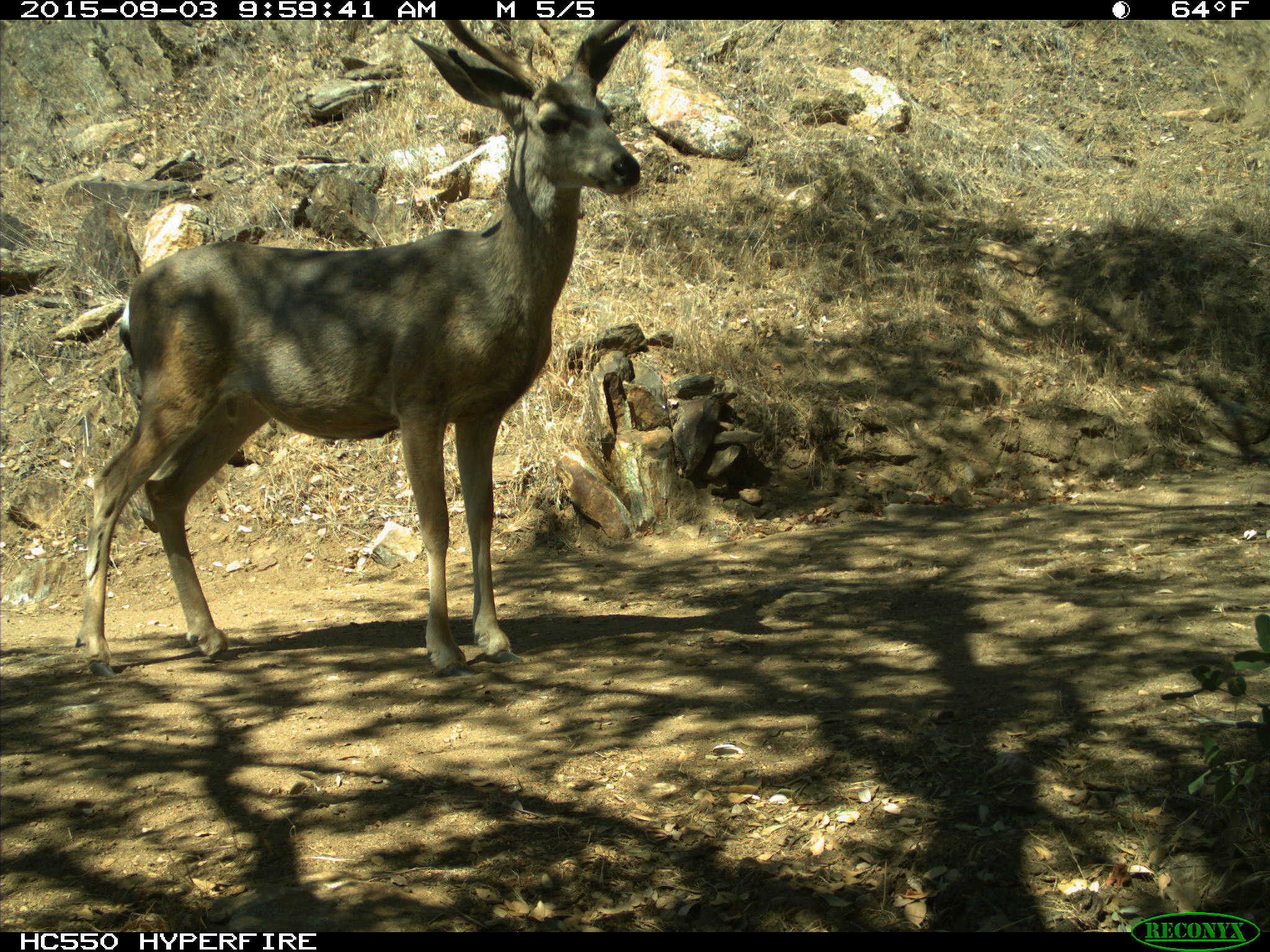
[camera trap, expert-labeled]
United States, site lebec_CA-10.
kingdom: Animalia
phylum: Chordata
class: Mammalia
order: Artiodactyla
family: Cervidae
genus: Odocoileus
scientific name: Odocoileus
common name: deer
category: unidentified deer